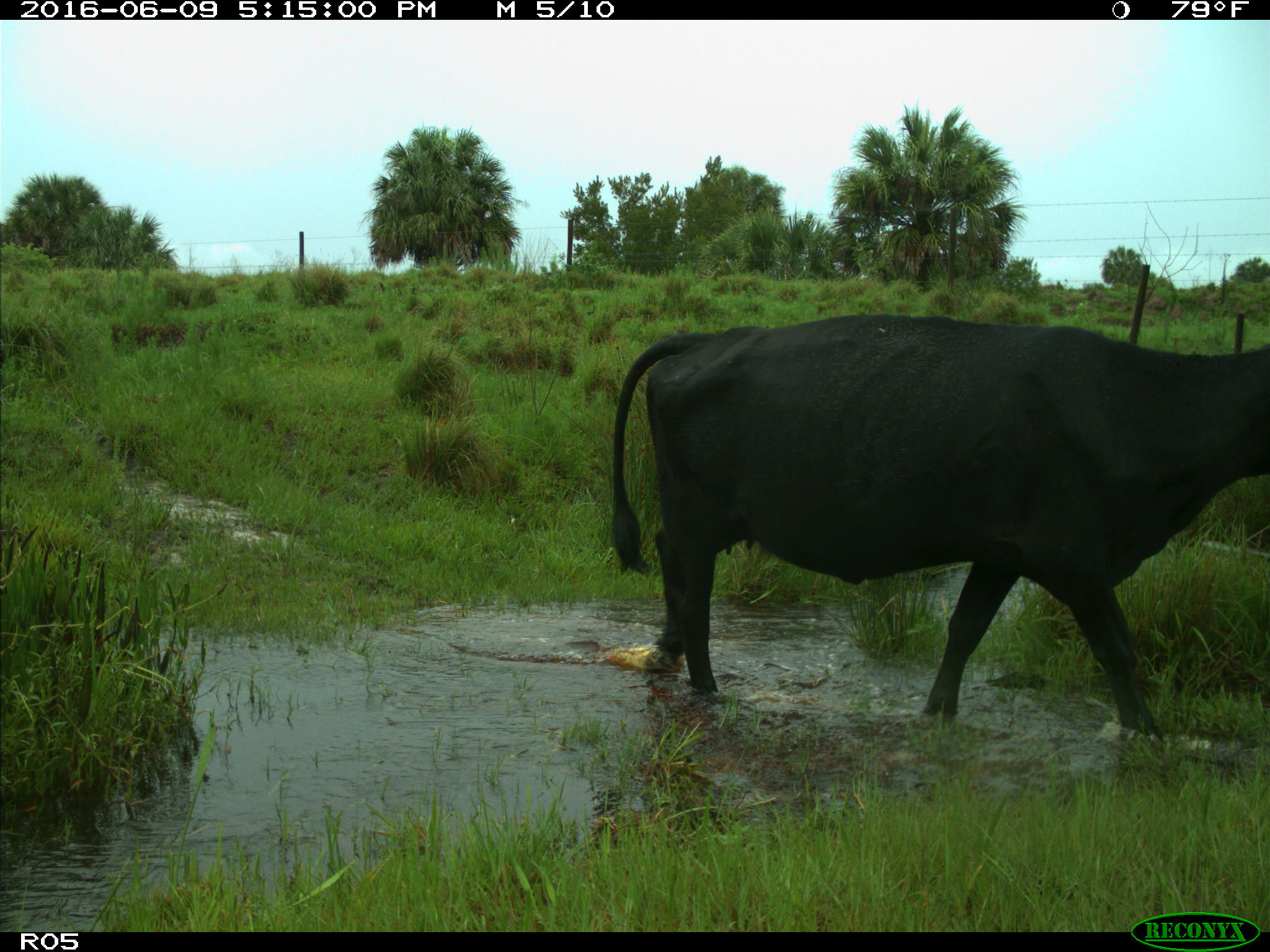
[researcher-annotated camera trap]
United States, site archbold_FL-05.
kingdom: Animalia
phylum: Chordata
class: Mammalia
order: Artiodactyla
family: Bovidae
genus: Bos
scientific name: Bos taurus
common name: domestic cow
Bos taurus (domestic cow).